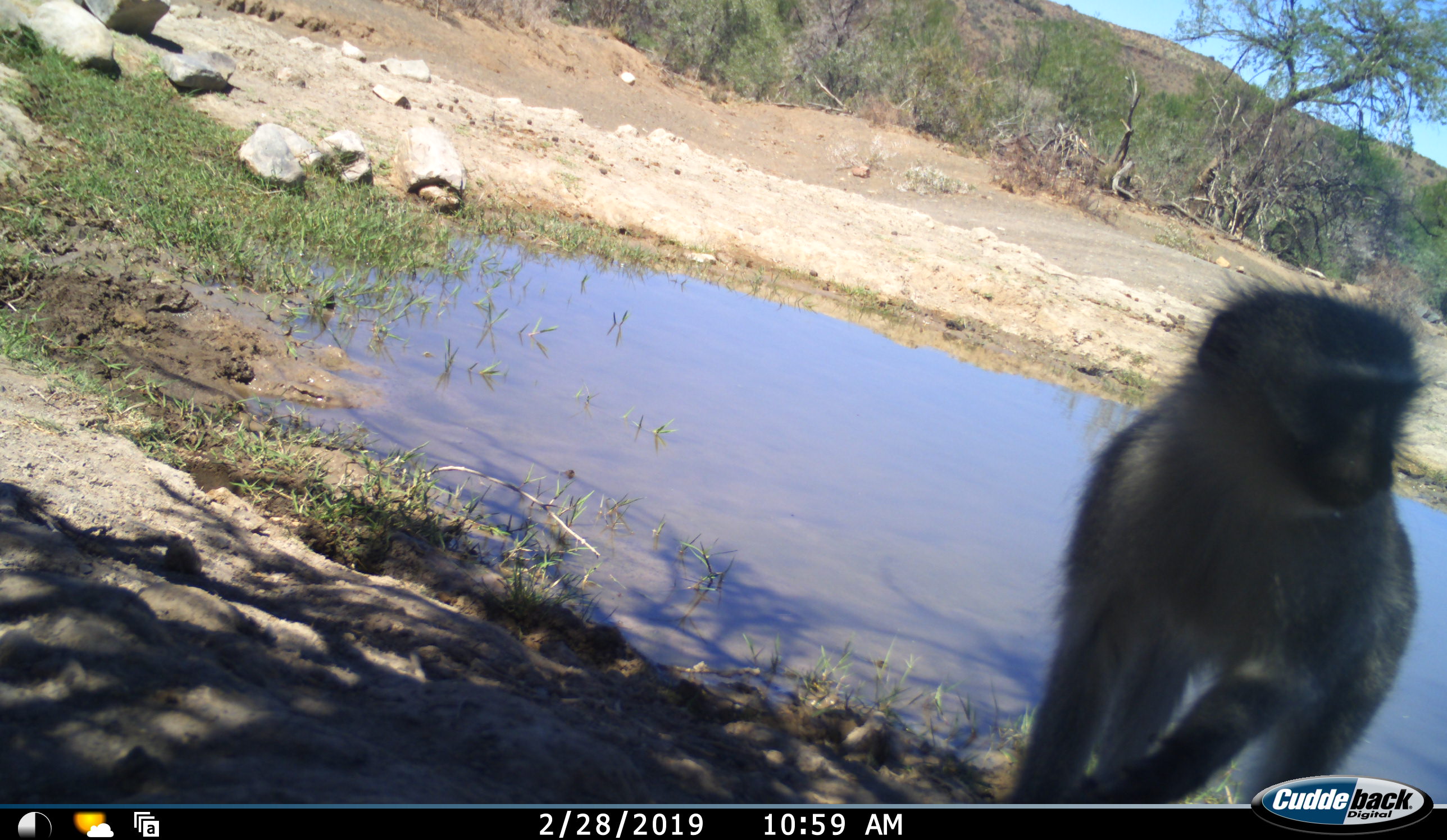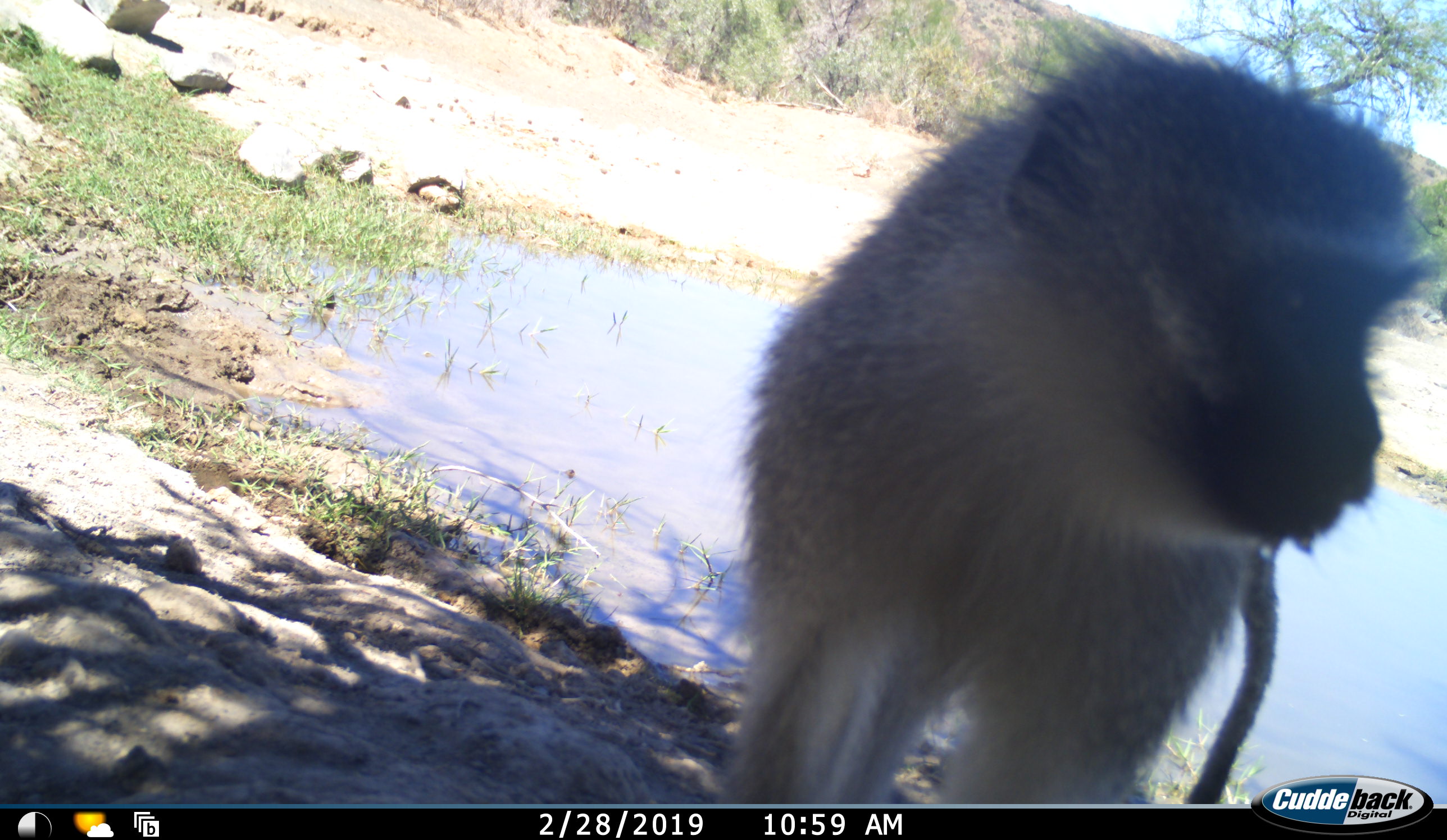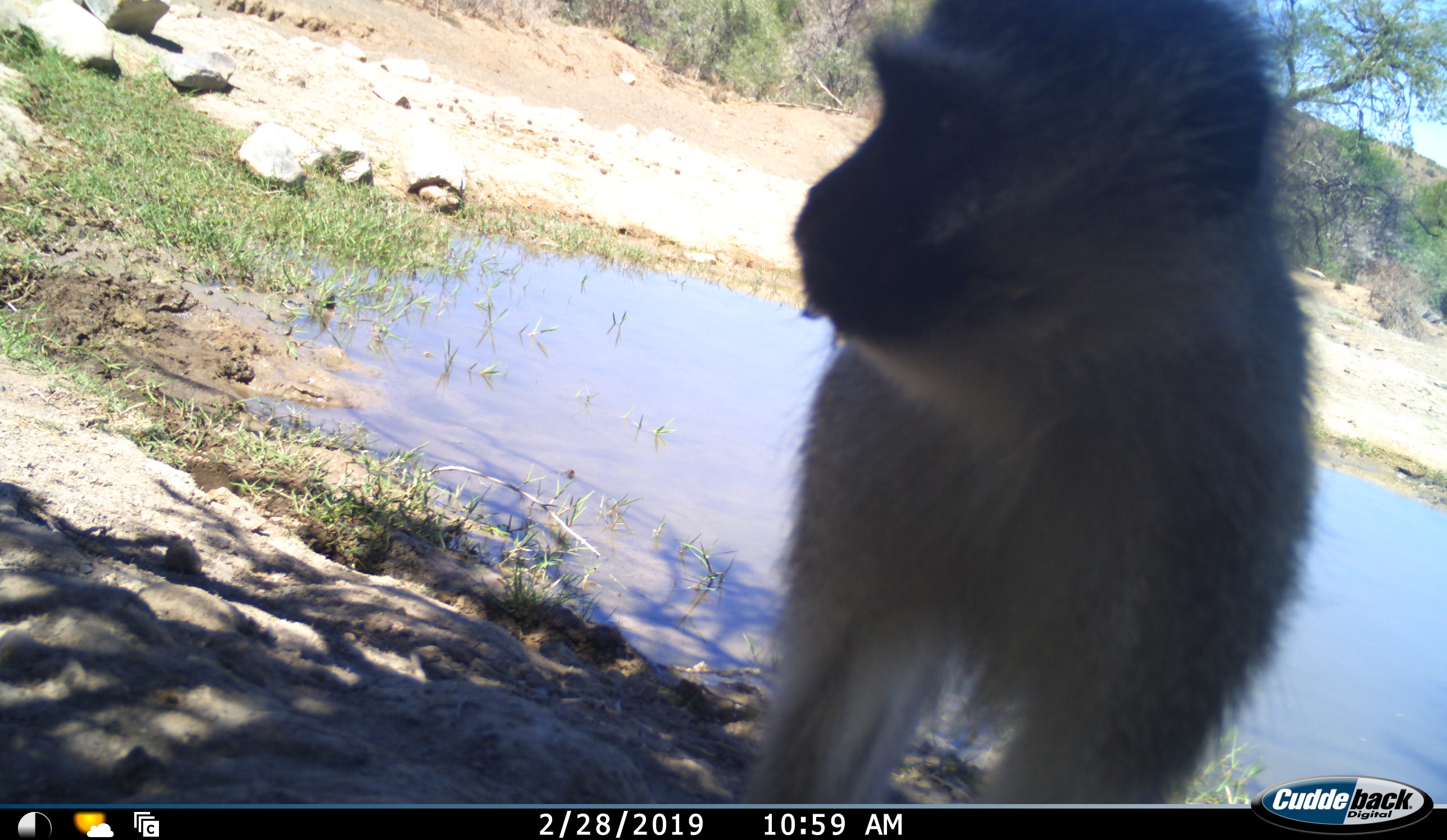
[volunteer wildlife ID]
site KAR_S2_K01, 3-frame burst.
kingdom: Animalia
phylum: Chordata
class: Mammalia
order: Primates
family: Cercopithecidae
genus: Chlorocebus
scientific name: Chlorocebus pygerythrus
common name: vervet monkey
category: monkeyvervet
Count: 1.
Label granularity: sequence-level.